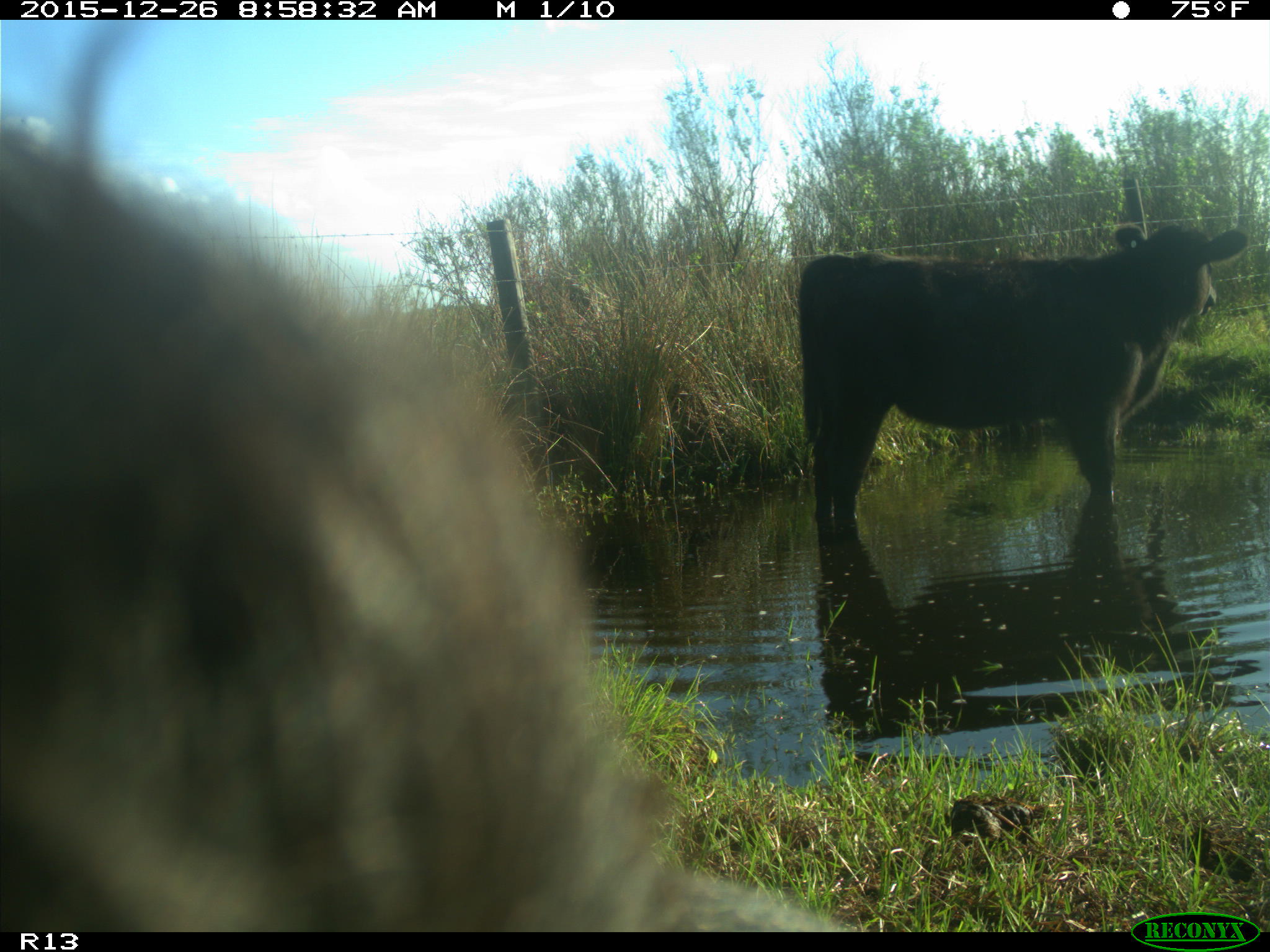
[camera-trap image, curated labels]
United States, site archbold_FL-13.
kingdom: Animalia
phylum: Chordata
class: Mammalia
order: Artiodactyla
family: Bovidae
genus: Bos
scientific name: Bos taurus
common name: domestic cow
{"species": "Bos taurus (domestic cow)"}